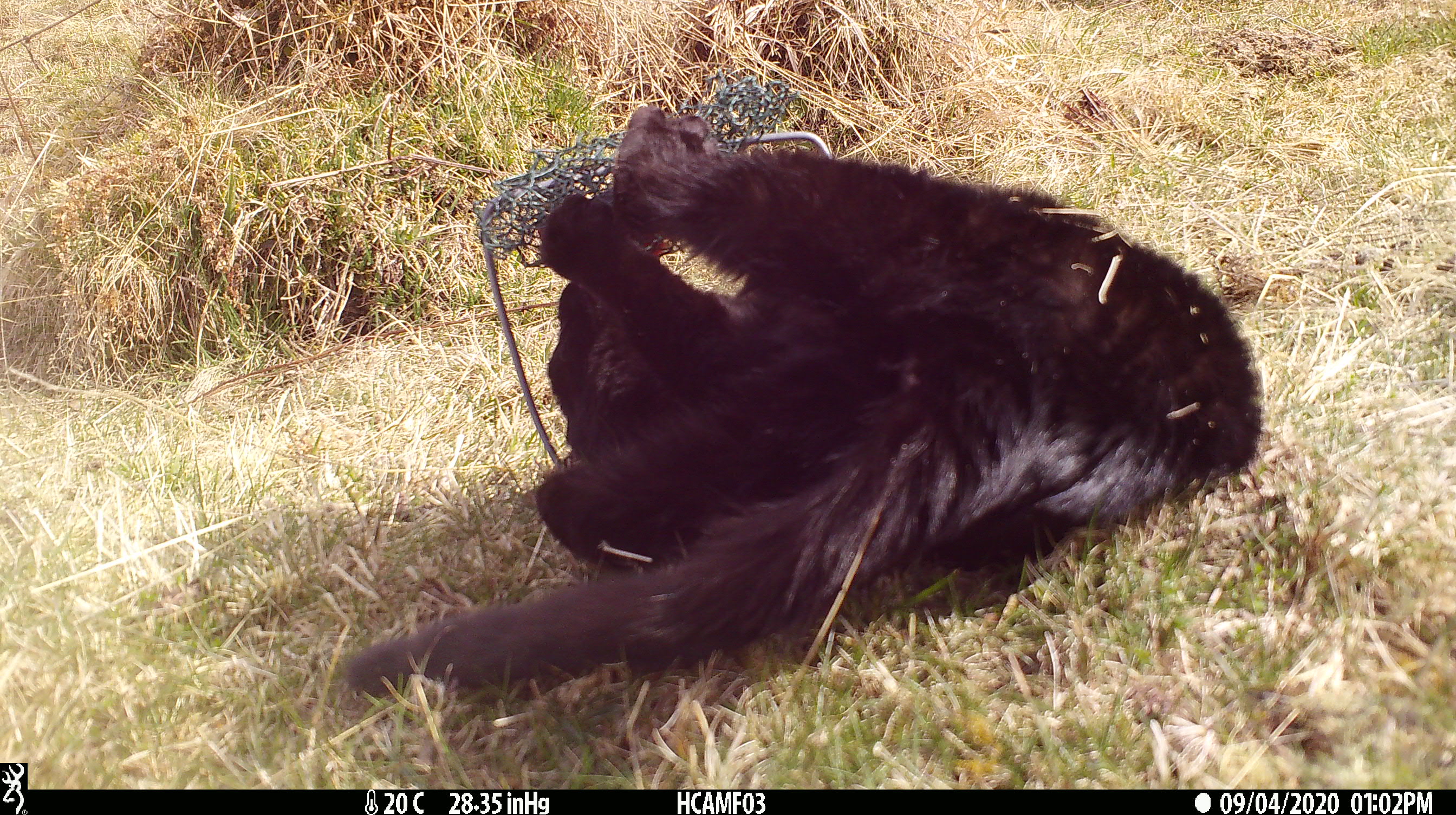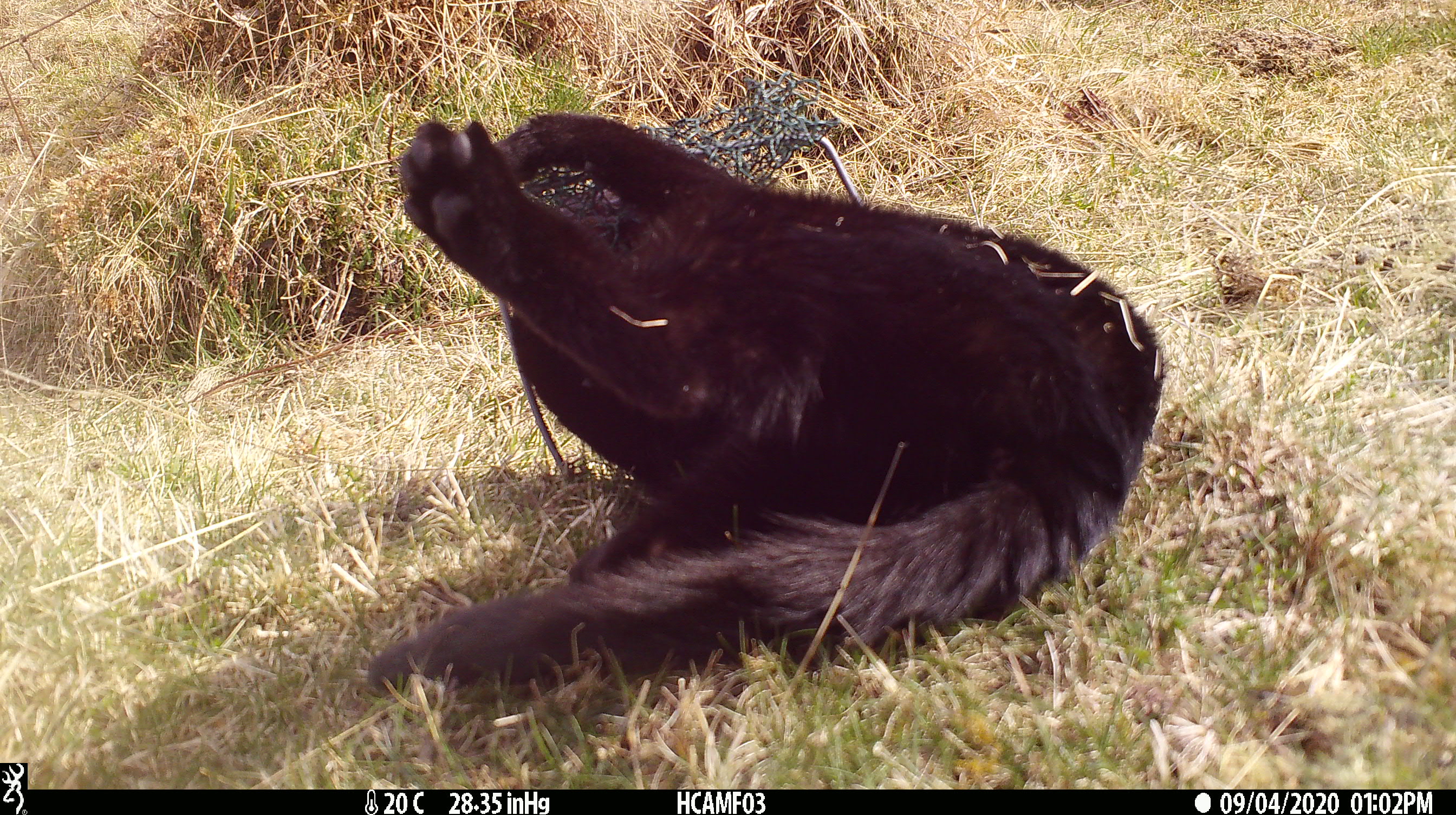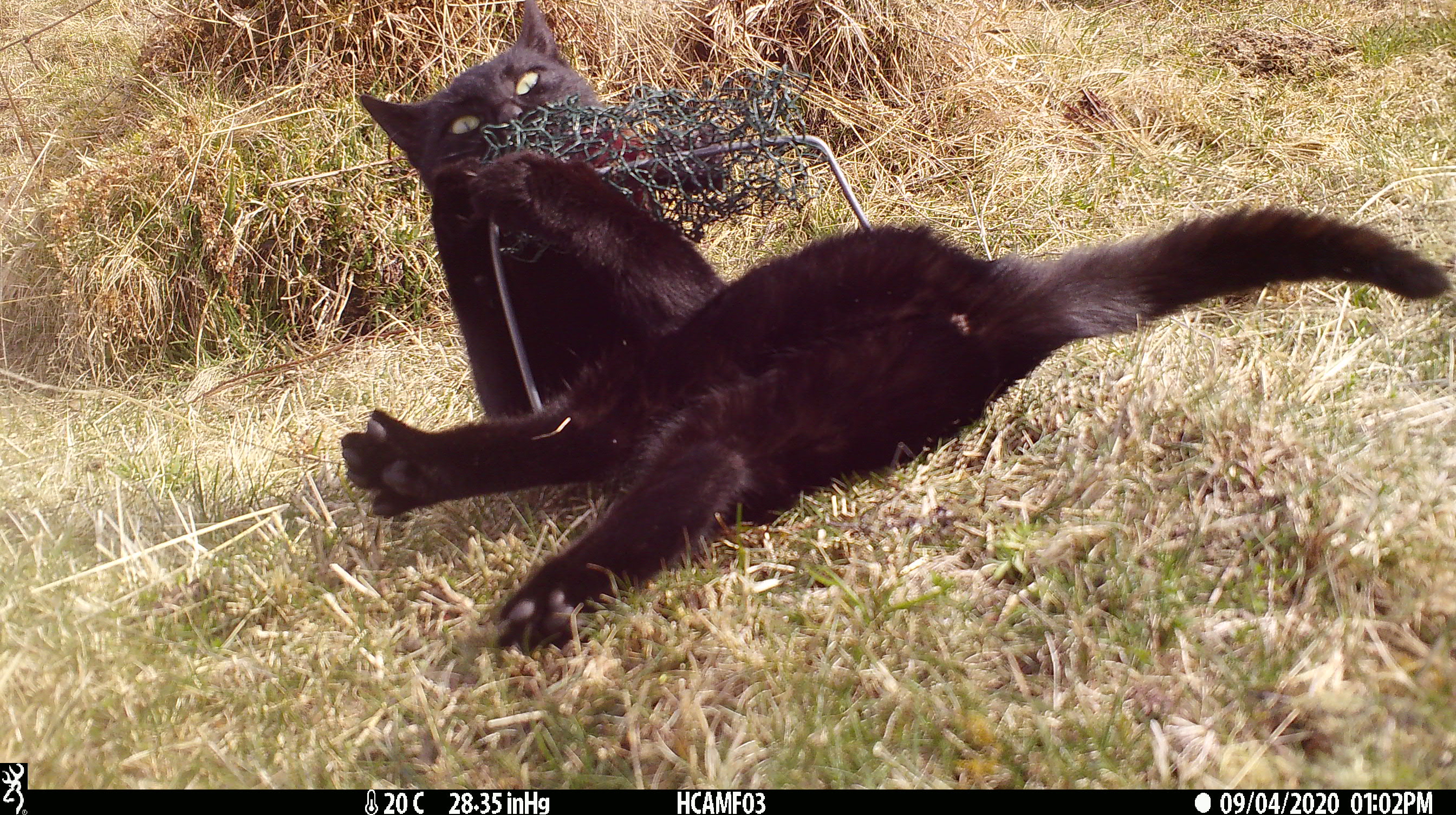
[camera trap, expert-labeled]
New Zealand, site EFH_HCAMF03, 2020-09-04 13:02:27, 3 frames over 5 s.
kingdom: Animalia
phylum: Chordata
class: Mammalia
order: Carnivora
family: Felidae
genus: Felis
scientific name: Felis catus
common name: domestic cat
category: cat